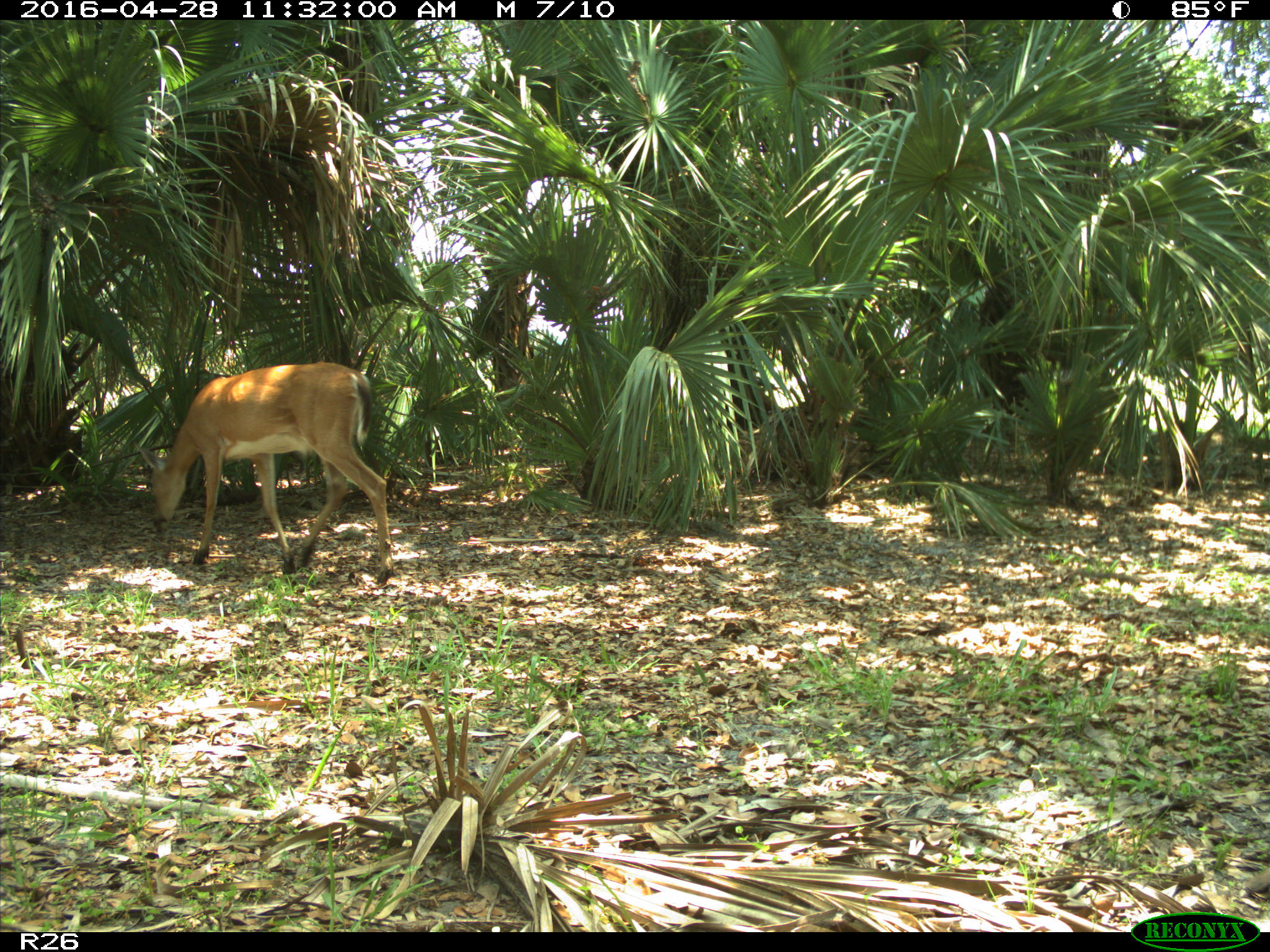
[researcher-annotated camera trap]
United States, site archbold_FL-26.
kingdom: Animalia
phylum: Chordata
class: Mammalia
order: Artiodactyla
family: Cervidae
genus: Odocoileus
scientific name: Odocoileus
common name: deer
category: unidentified deer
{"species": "unidentified deer (deer) (Odocoileus)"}